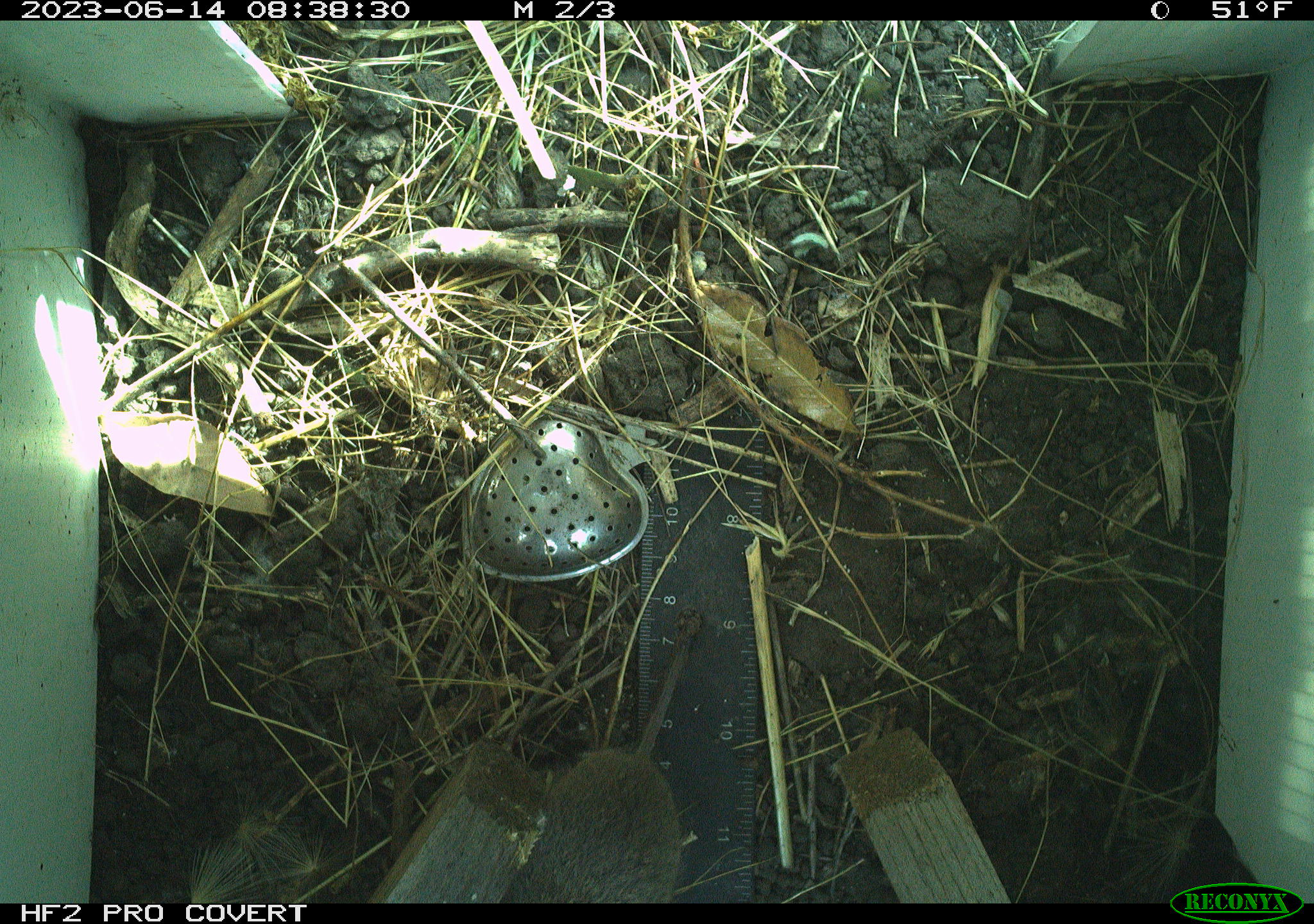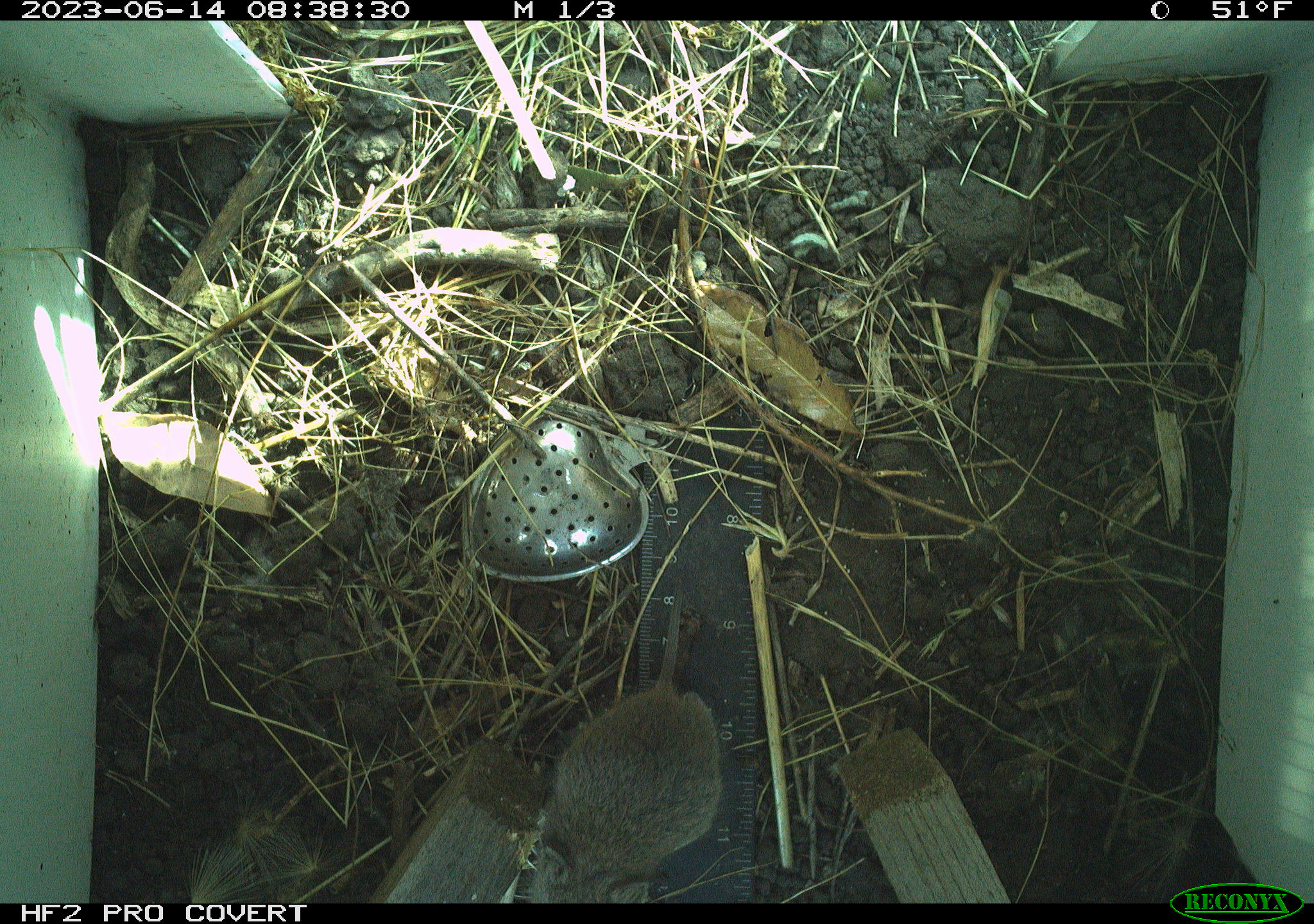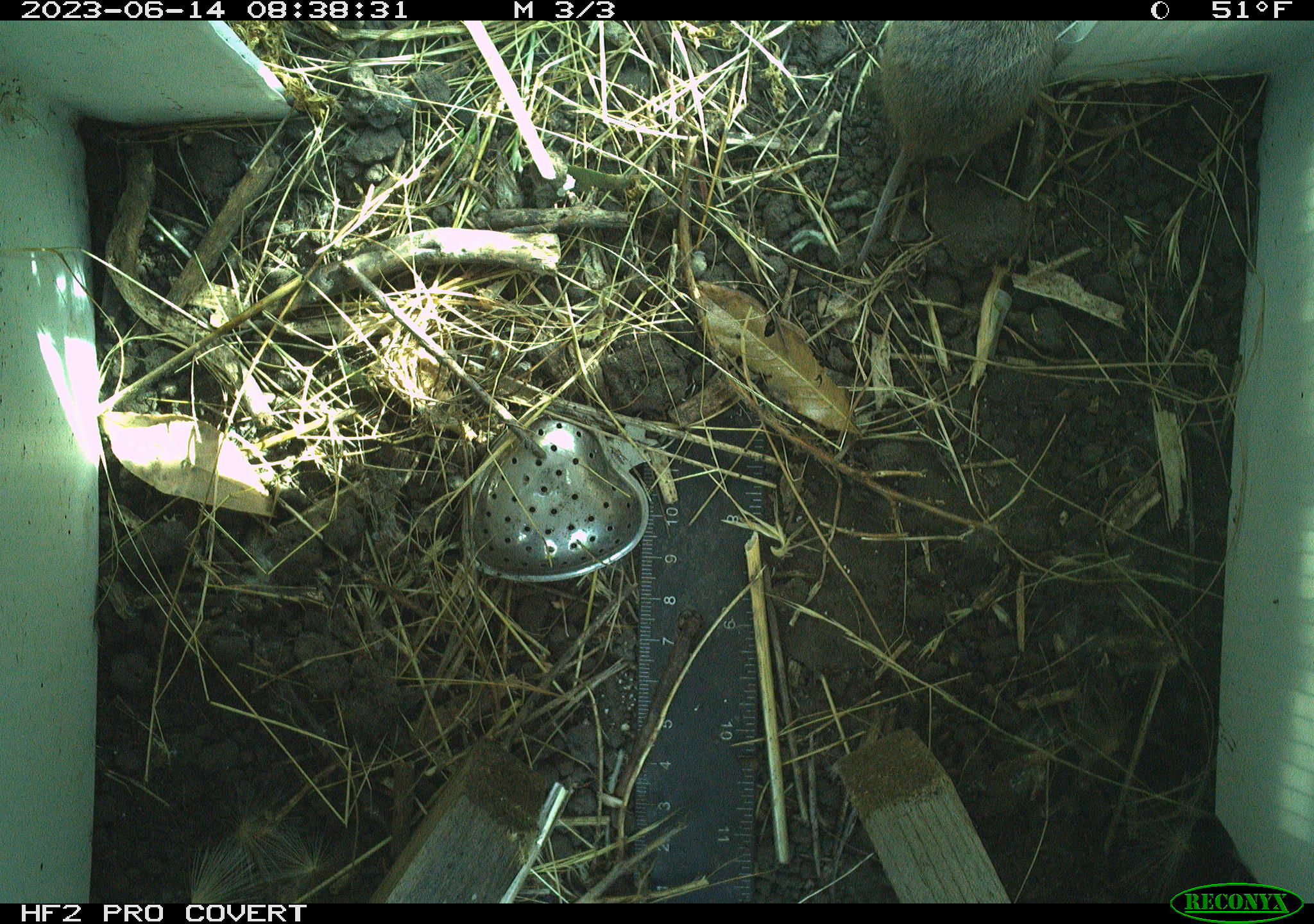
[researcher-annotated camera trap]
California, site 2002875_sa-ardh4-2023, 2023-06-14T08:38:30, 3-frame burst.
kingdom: Animalia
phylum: Chordata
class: Mammalia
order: Rodentia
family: Cricetidae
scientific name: Arvicolinae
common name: voles, lemmings, and muskrats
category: arvicolinae subfamily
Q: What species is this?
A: Arvicolinae subfamily (voles, lemmings, and muskrats) (Arvicolinae).